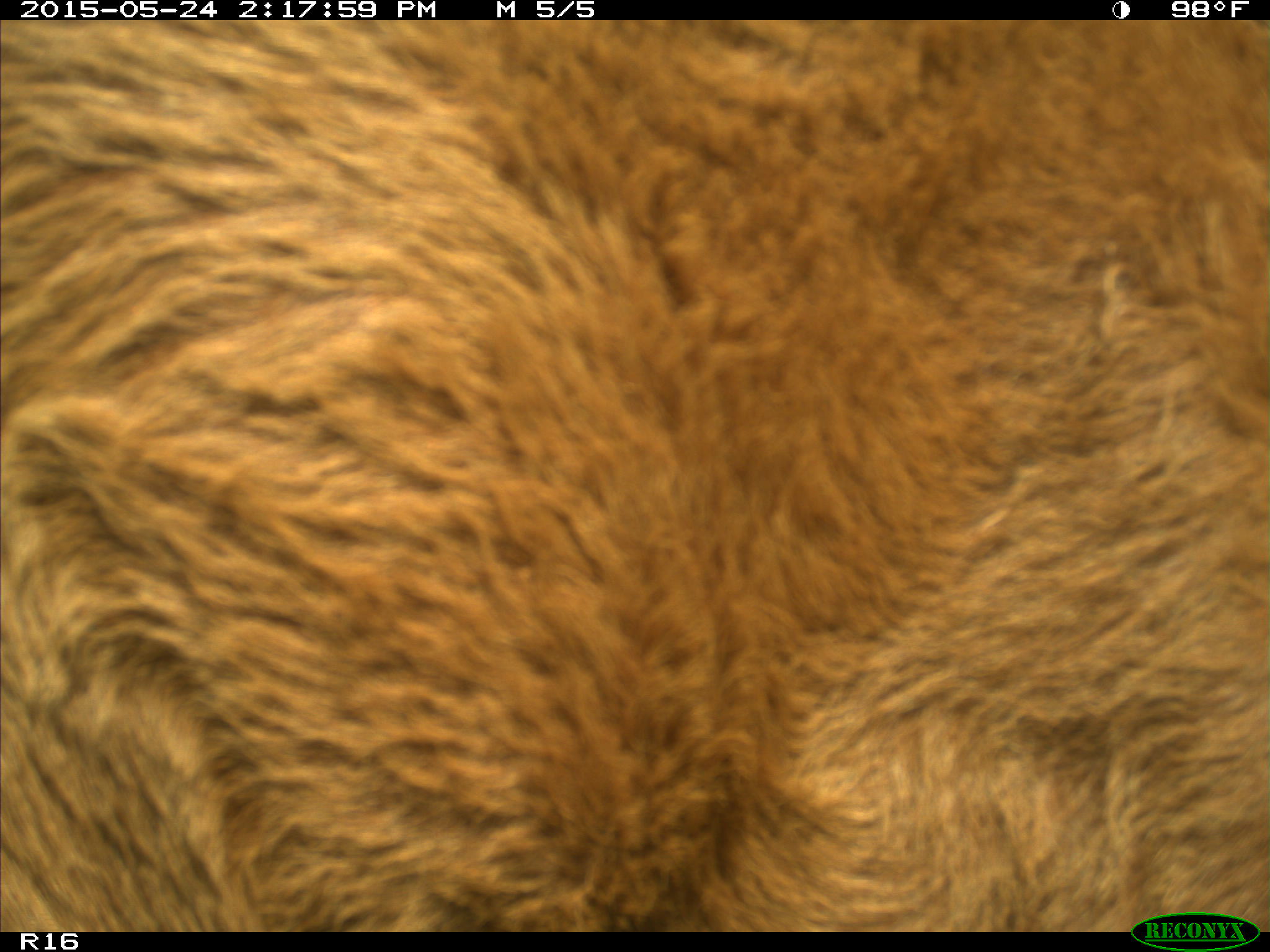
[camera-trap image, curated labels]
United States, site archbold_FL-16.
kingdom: Animalia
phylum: Chordata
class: Mammalia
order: Artiodactyla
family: Bovidae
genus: Bos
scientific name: Bos taurus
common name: domestic cow